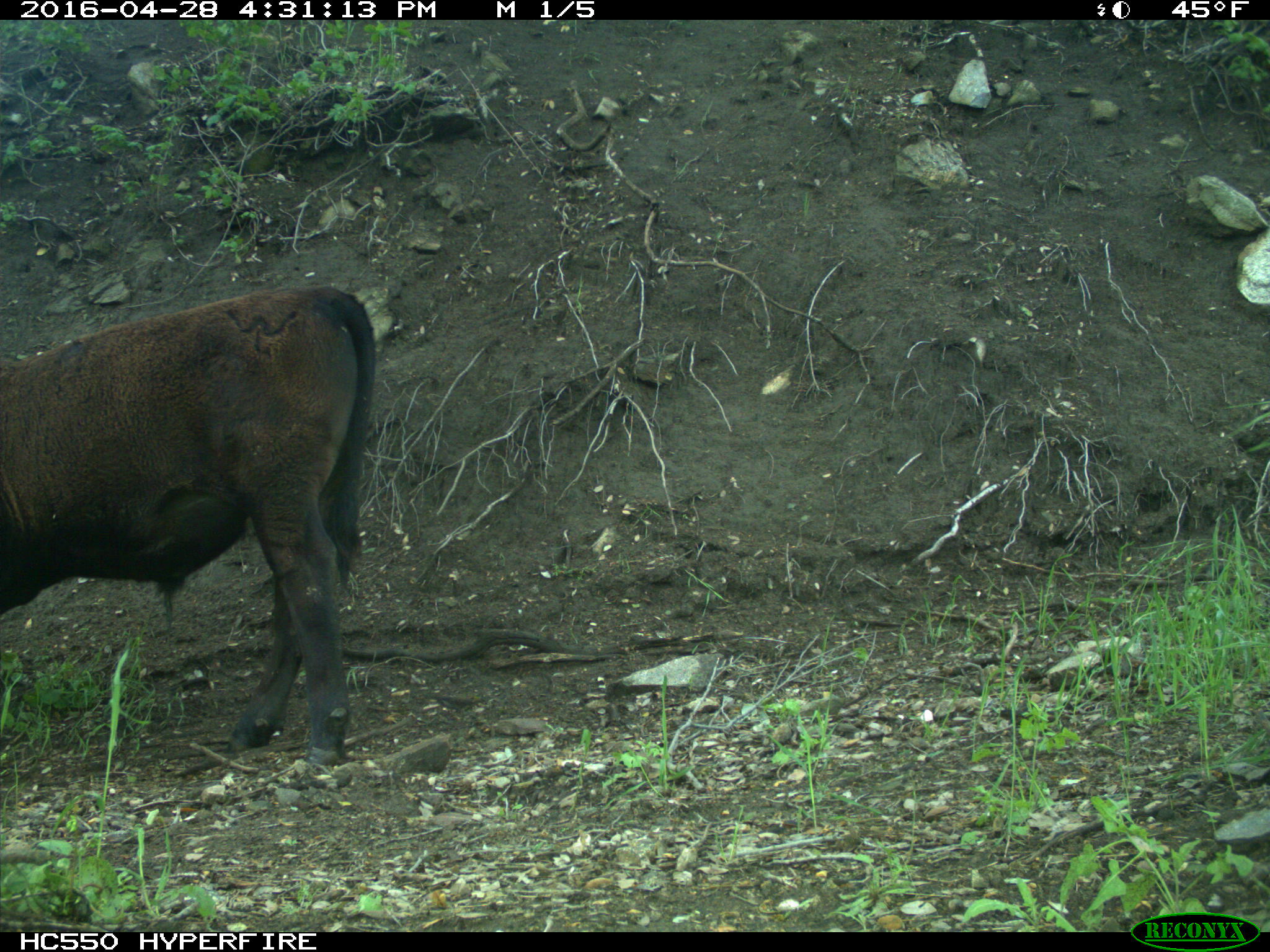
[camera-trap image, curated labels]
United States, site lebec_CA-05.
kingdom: Animalia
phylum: Chordata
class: Mammalia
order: Artiodactyla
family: Bovidae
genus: Bos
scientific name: Bos taurus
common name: domestic cow